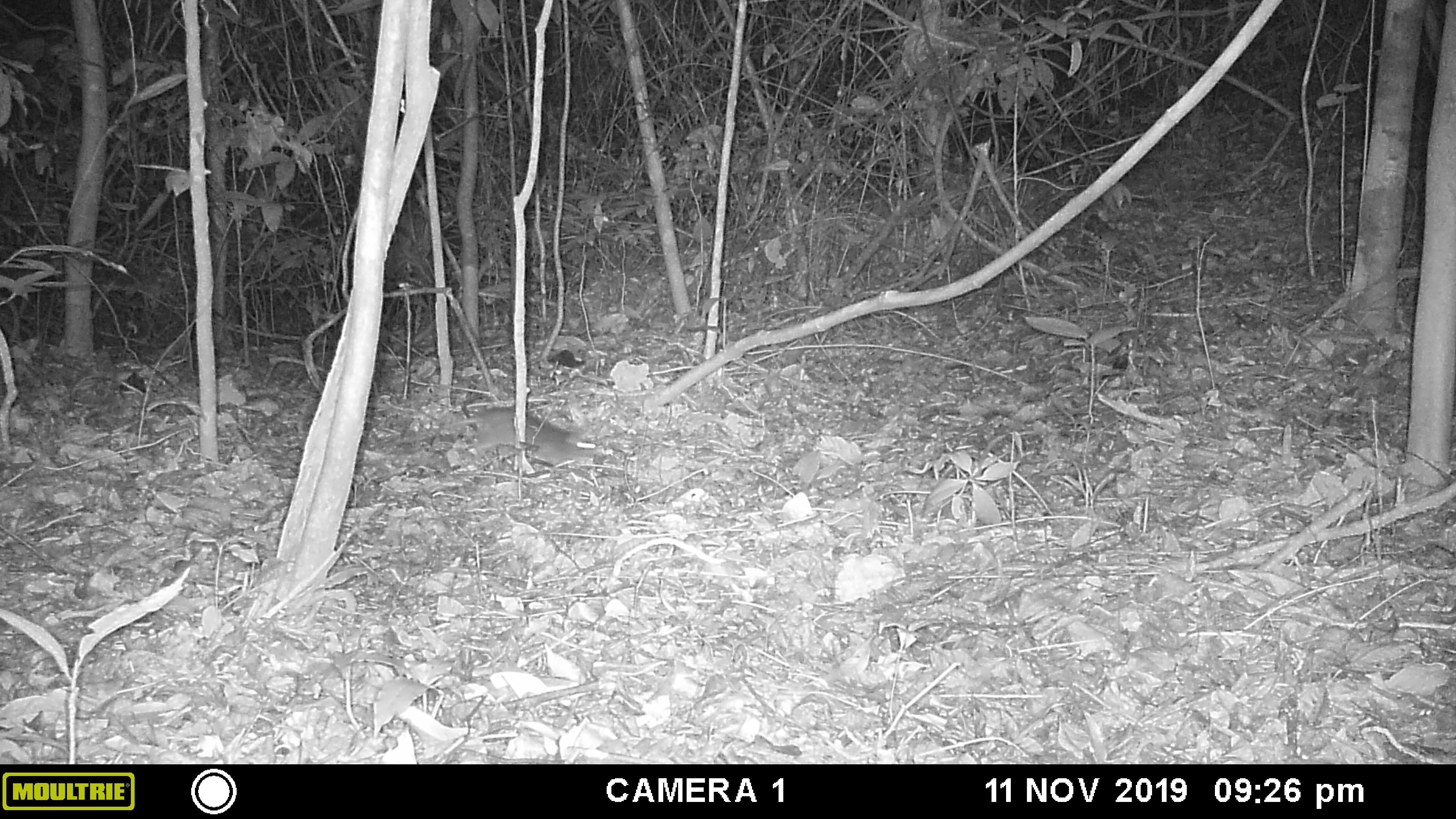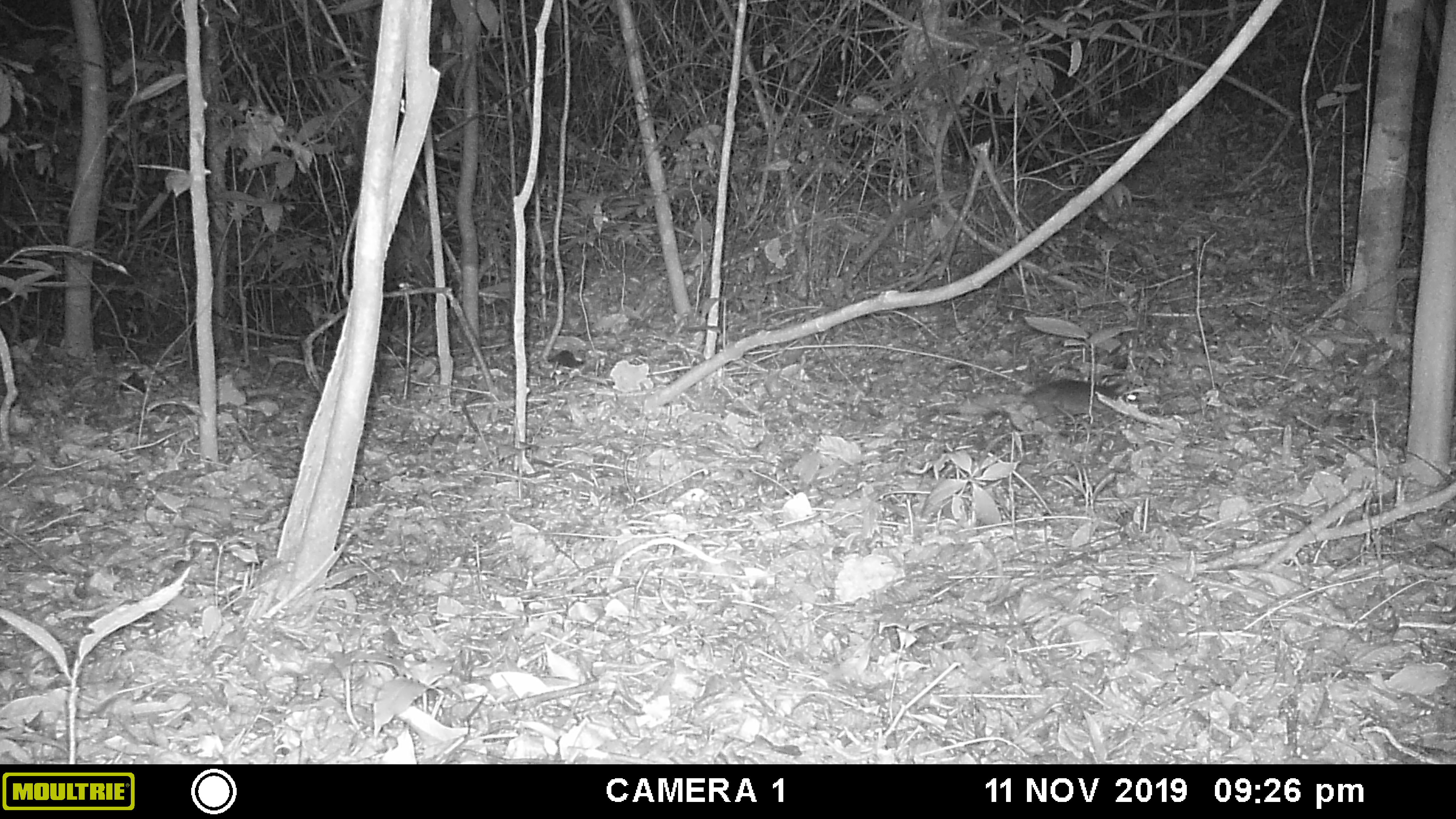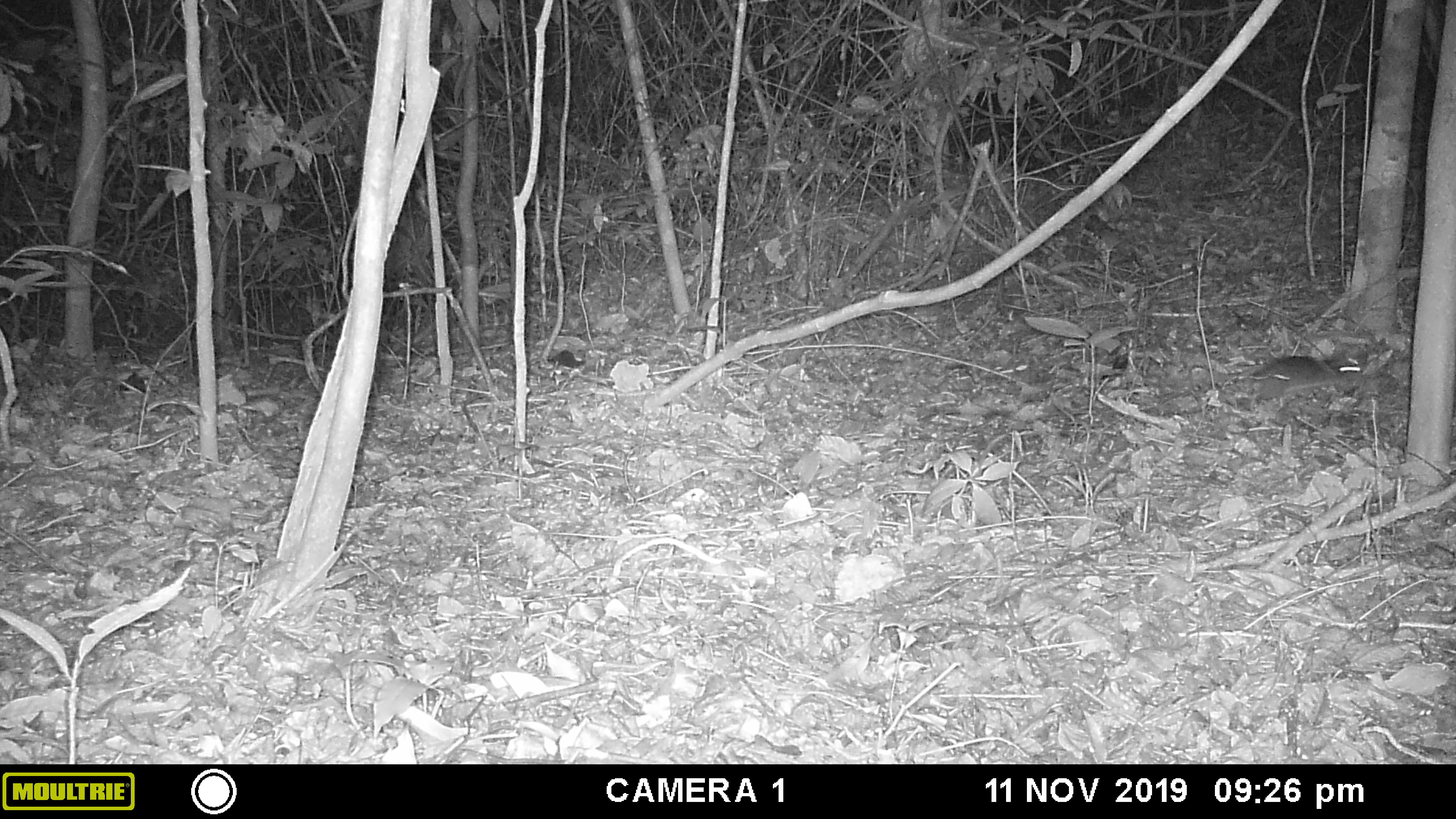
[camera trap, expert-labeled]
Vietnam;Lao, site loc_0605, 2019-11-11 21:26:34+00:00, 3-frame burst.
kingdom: Animalia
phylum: Chordata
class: Mammalia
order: Rodentia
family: Muridae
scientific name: Muridae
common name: old-world mice and rats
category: unidentified murid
Unidentified murid (old-world mice and rats) (Muridae). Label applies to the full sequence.